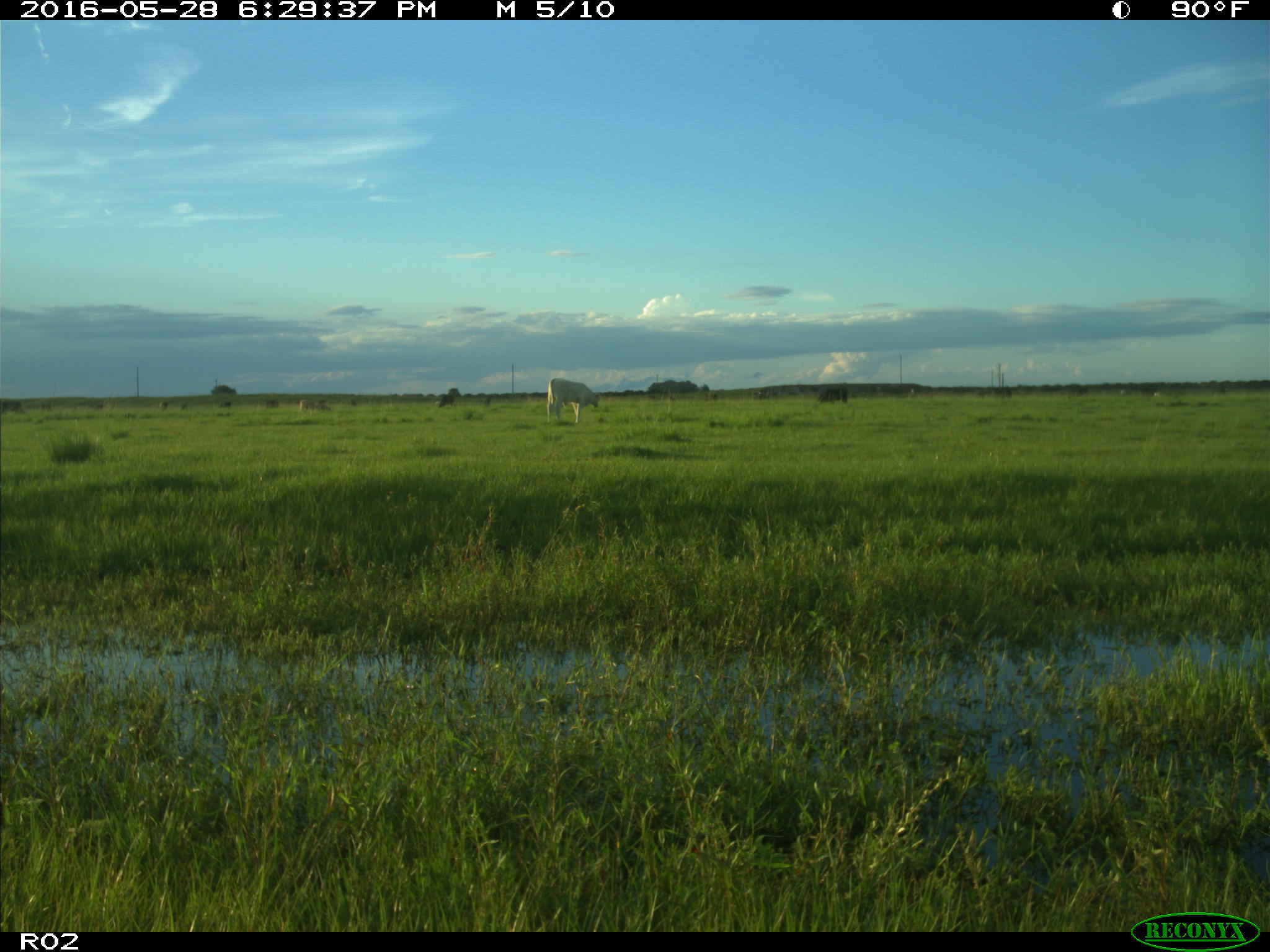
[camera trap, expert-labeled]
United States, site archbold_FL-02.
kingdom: Animalia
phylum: Chordata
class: Mammalia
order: Artiodactyla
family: Bovidae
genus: Bos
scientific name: Bos taurus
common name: domestic cow